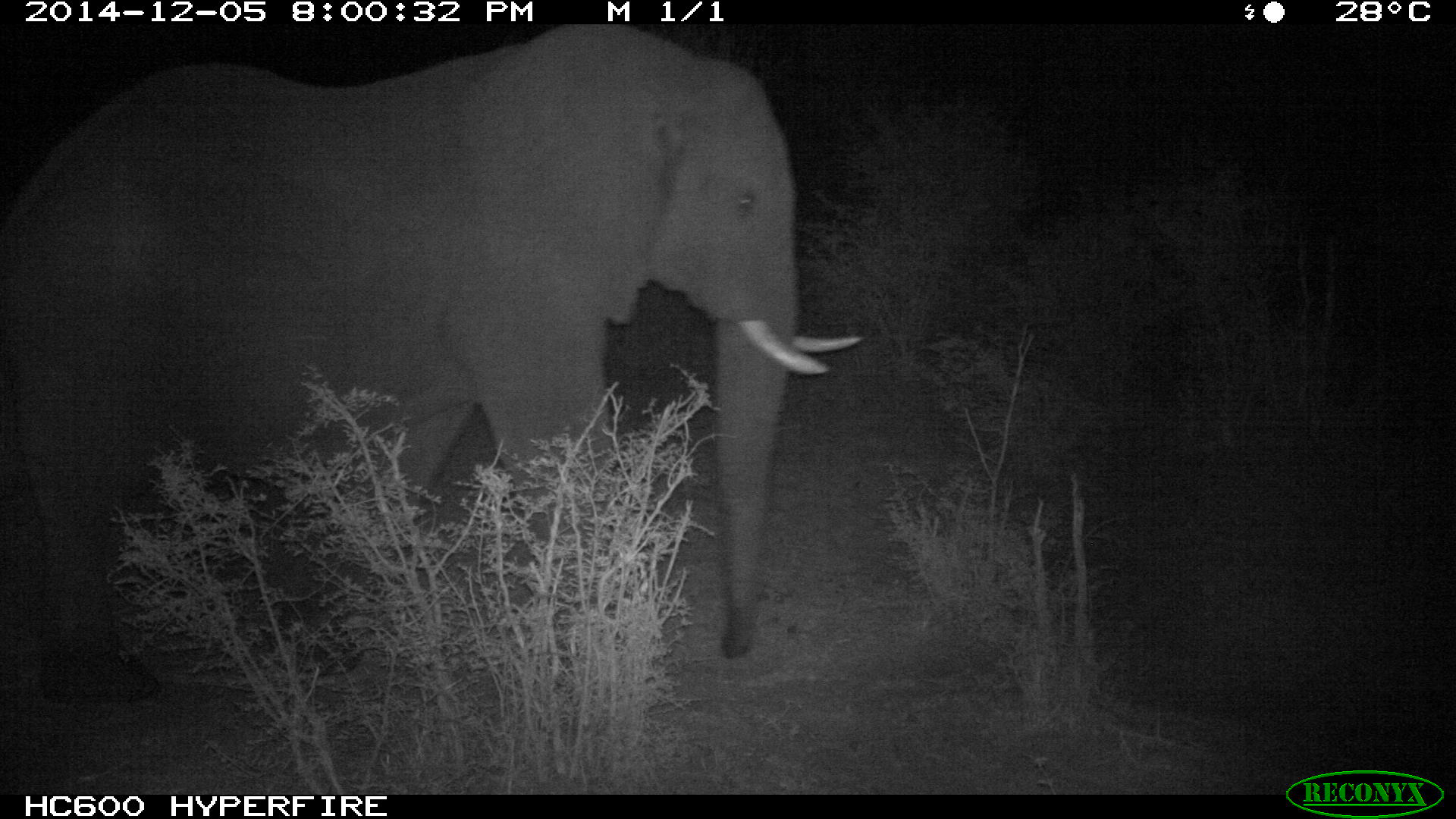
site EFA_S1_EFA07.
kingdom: Animalia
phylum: Chordata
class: Mammalia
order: Proboscidea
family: Elephantidae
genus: Loxodonta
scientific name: Loxodonta africana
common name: african bush elephant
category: elephant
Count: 1.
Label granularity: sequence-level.